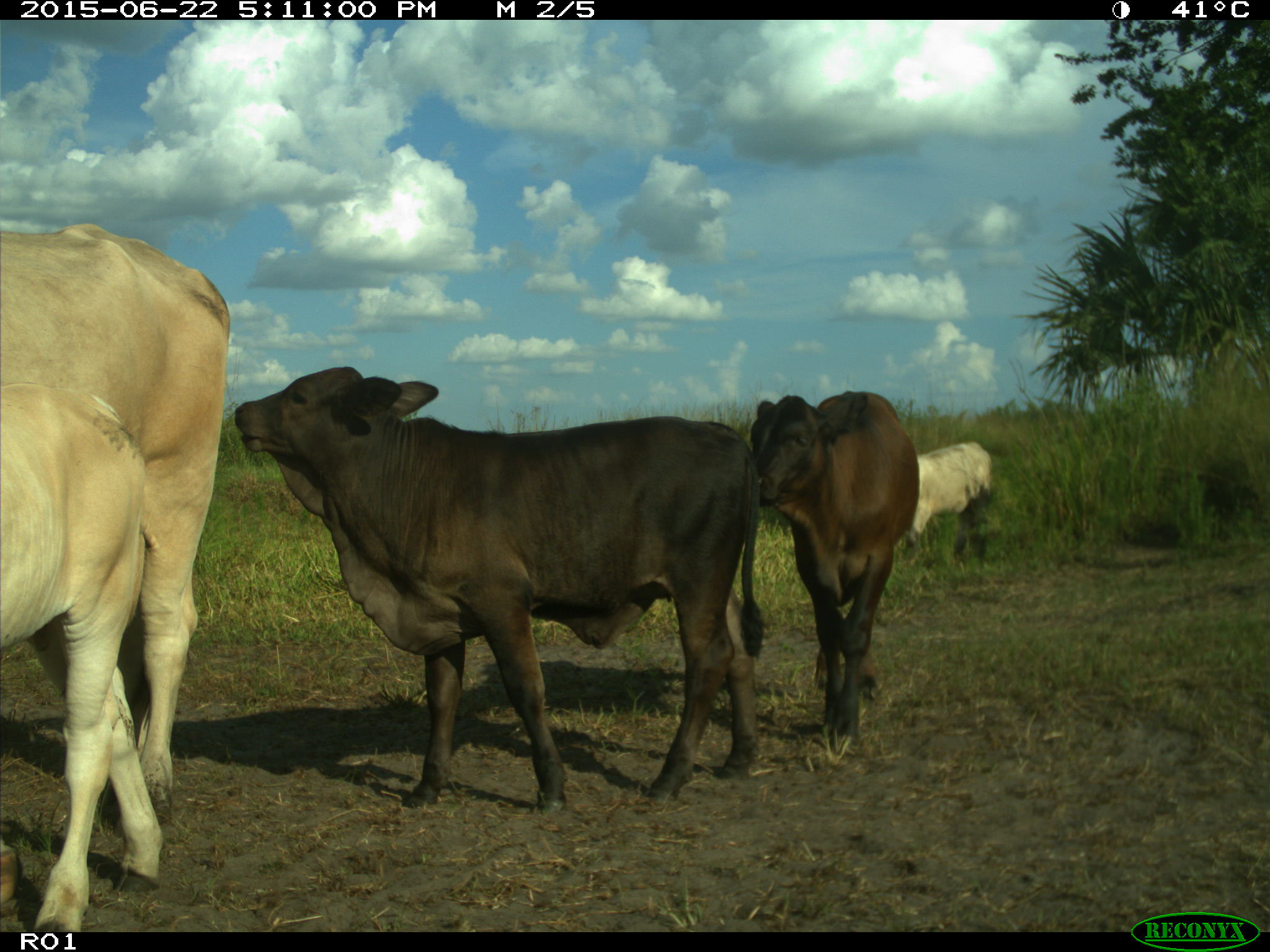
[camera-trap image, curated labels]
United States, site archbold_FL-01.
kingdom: Animalia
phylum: Chordata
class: Mammalia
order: Artiodactyla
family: Bovidae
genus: Bos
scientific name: Bos taurus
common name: domestic cow